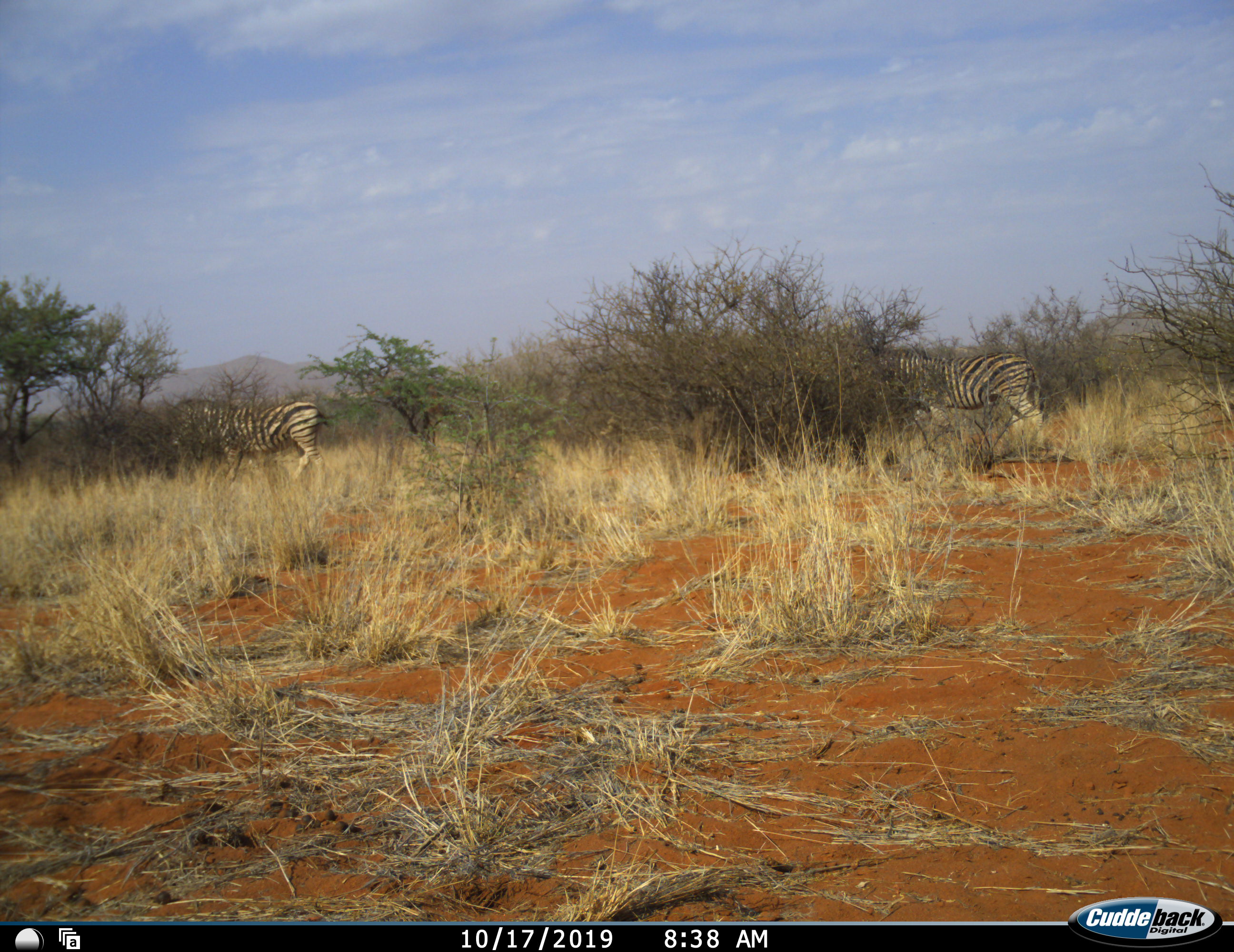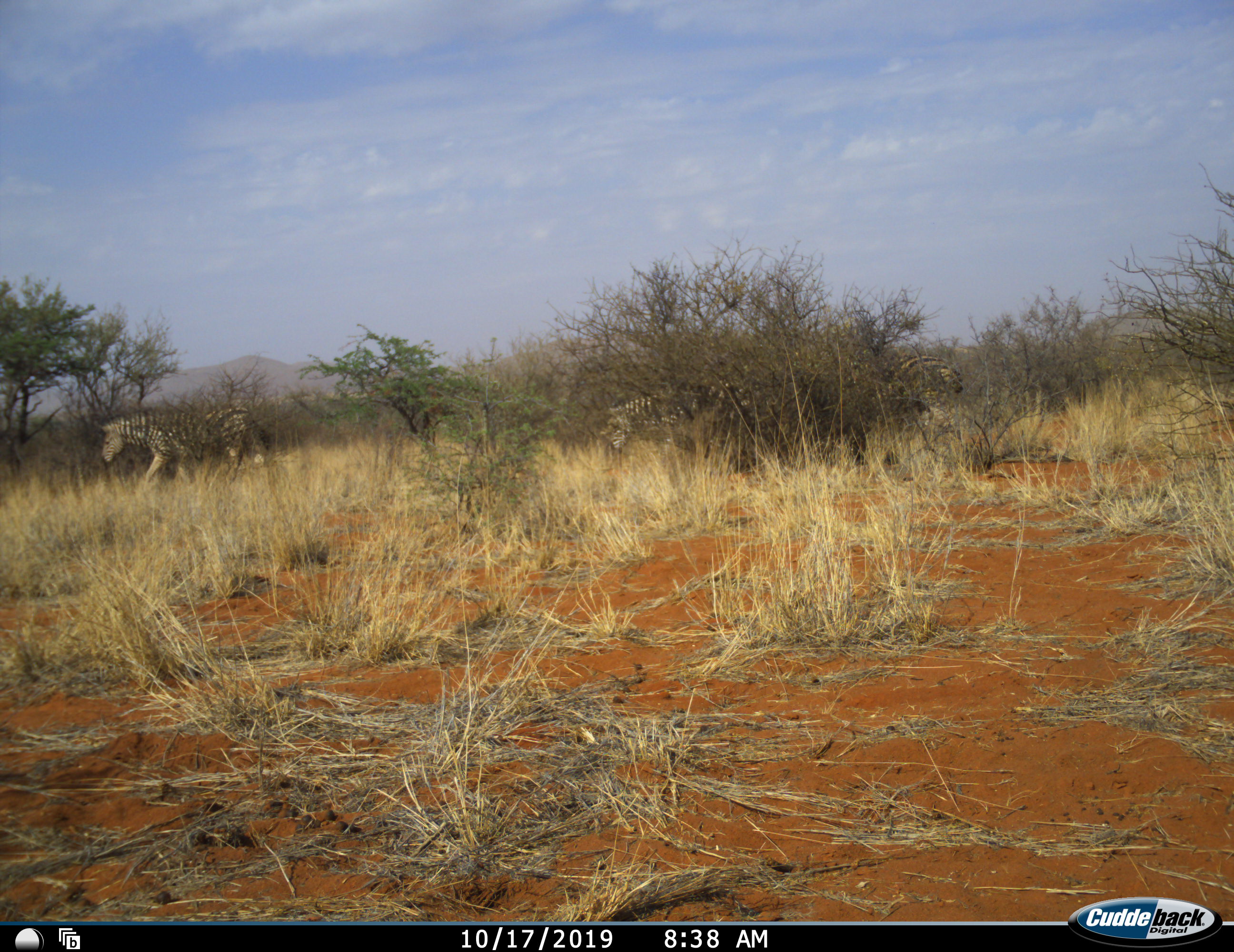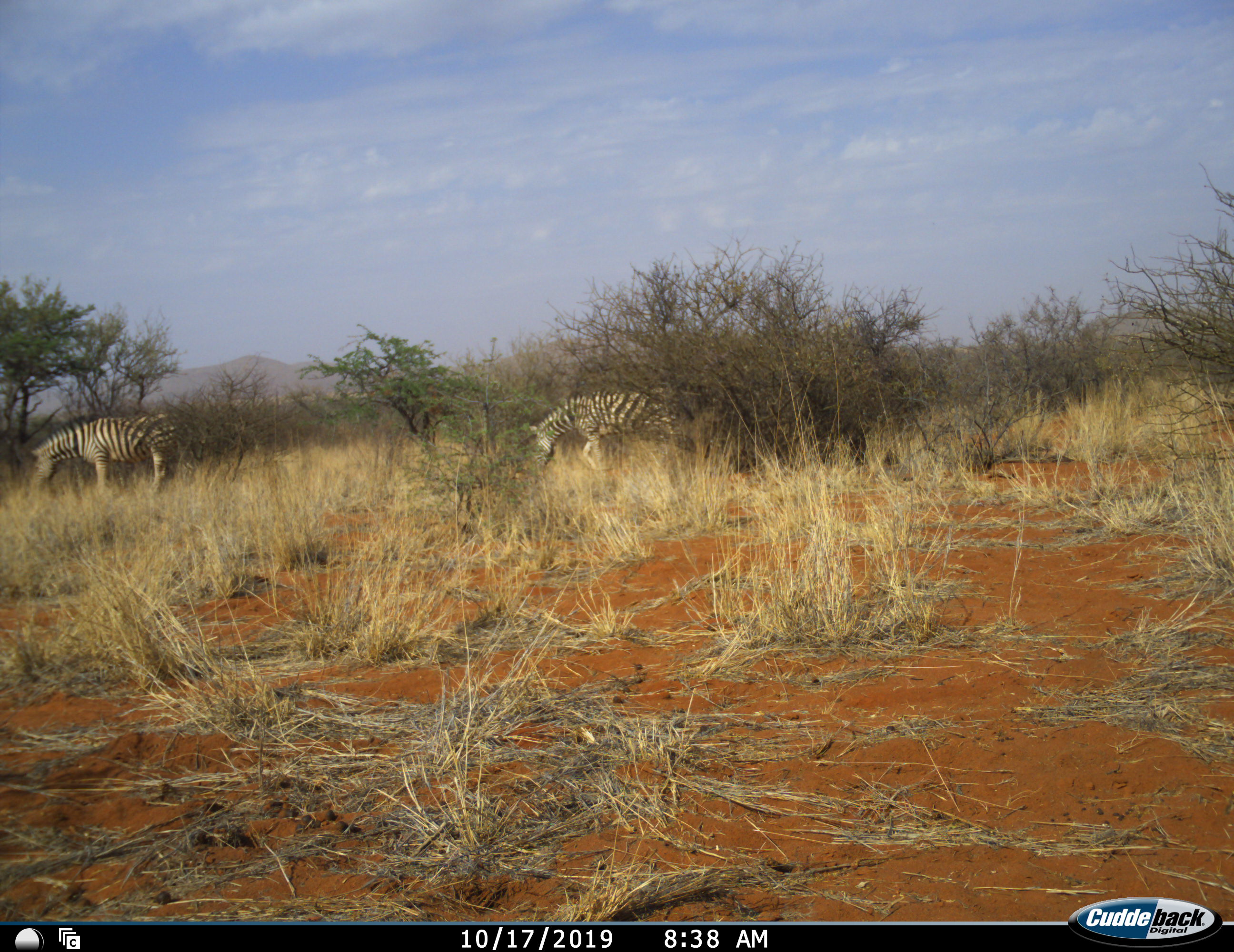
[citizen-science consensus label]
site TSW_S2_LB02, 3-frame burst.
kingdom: Animalia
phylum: Chordata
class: Mammalia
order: Perissodactyla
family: Equidae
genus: Equus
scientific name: Equus quagga burchellii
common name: burchell's zebra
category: zebraburchells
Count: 3.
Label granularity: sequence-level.